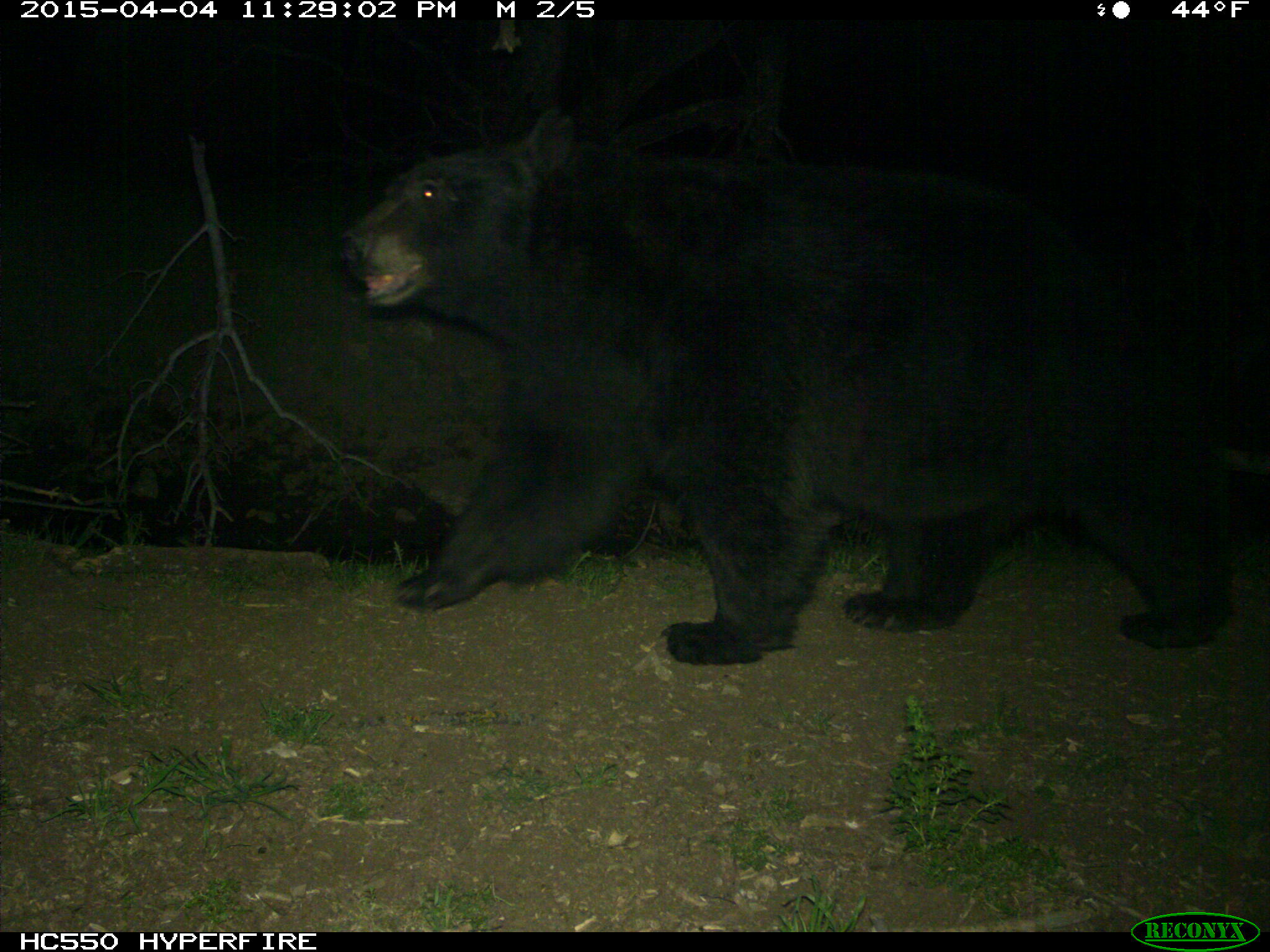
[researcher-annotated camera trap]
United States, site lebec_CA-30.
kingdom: Animalia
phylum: Chordata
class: Mammalia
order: Carnivora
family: Ursidae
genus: Ursus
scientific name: Ursus americanus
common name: american black bear